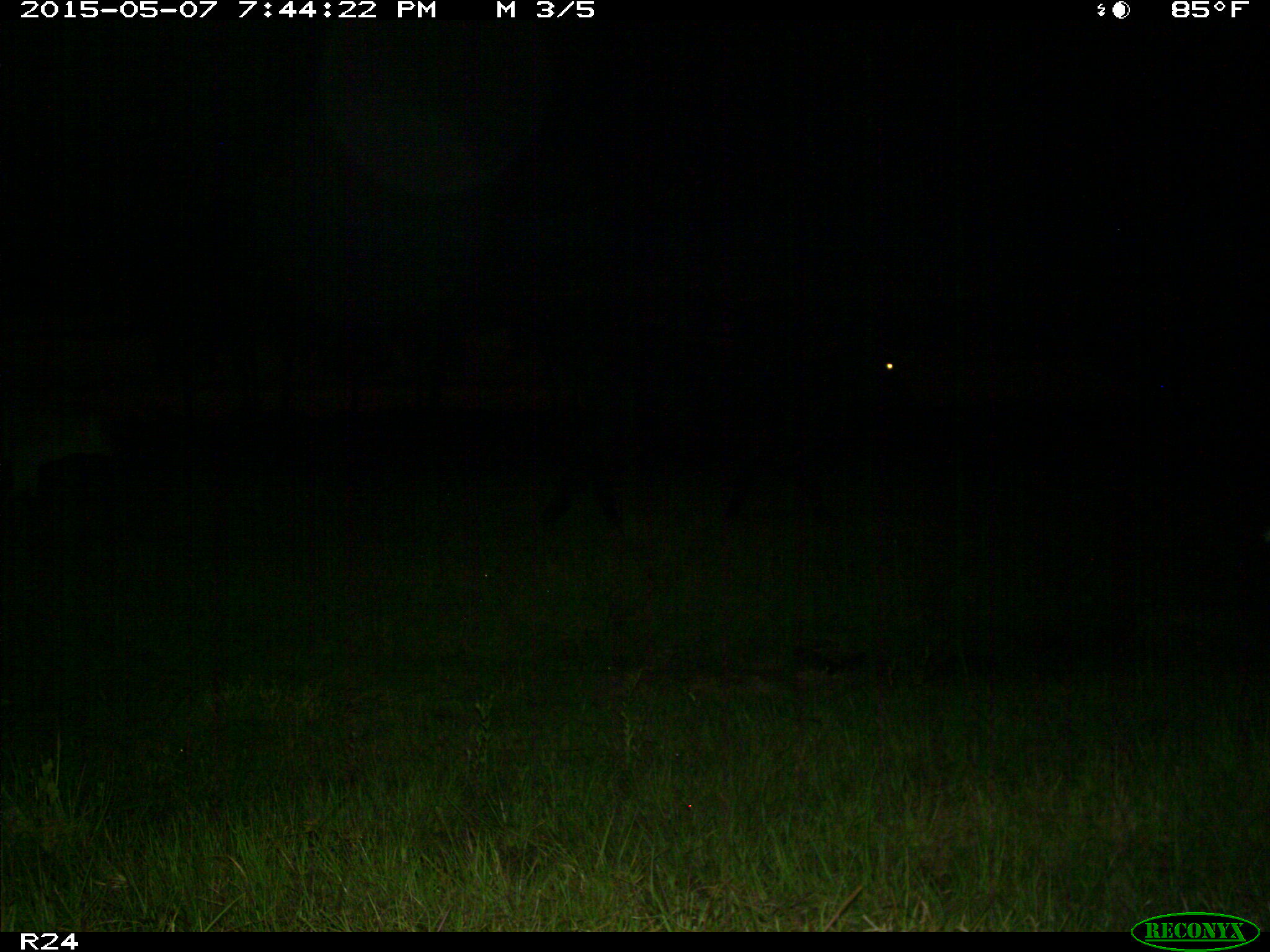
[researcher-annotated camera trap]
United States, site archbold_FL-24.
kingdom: Animalia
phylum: Chordata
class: Mammalia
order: Artiodactyla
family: Bovidae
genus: Bos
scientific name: Bos taurus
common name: domestic cow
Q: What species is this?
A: Bos taurus (domestic cow).